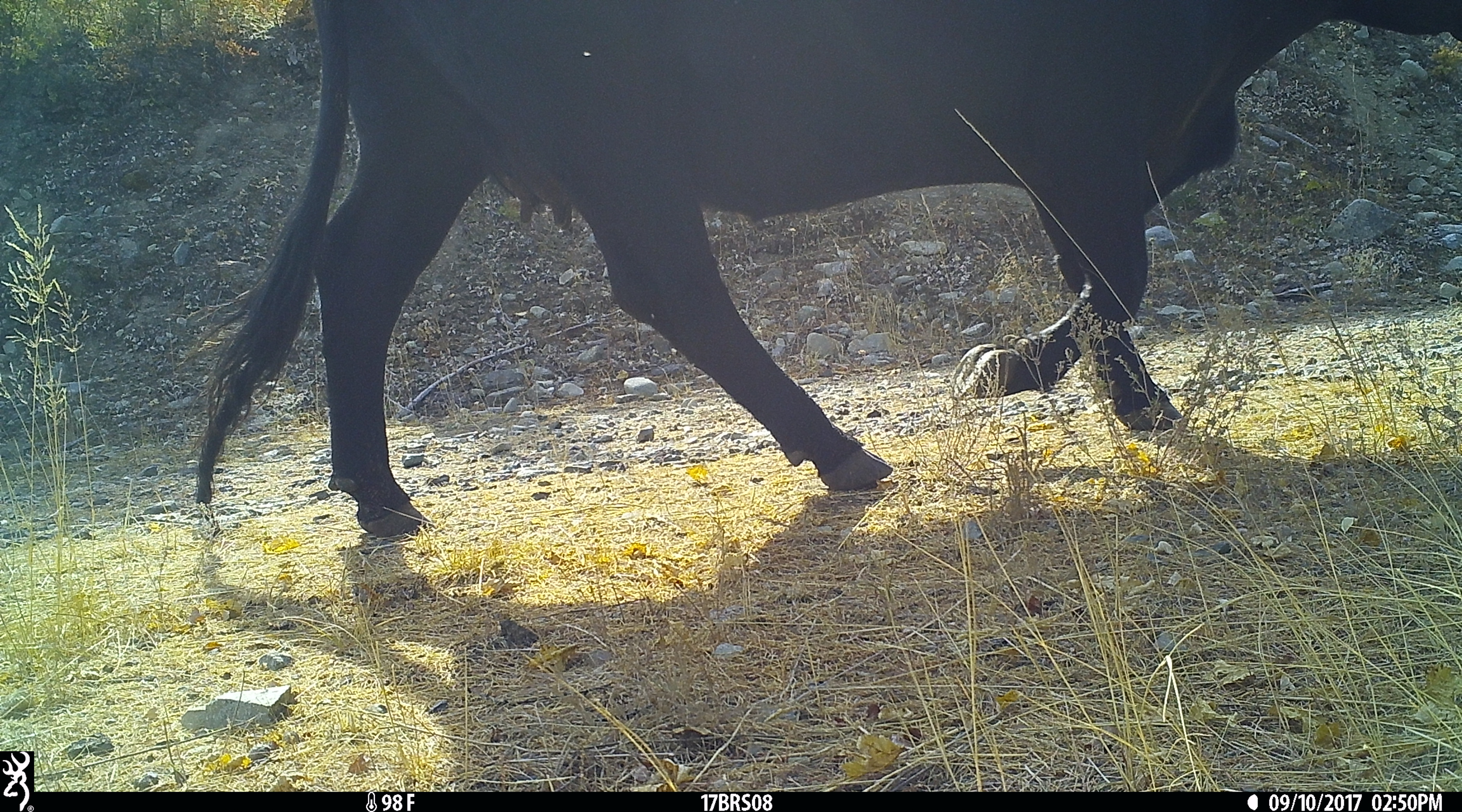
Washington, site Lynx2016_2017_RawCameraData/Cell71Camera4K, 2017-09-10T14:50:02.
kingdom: Animalia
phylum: Chordata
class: Mammalia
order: Artiodactyla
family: Bovidae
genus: Bos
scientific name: Bos taurus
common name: domestic cattle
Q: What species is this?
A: Domestic cattle (Bos taurus).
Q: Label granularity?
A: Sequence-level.